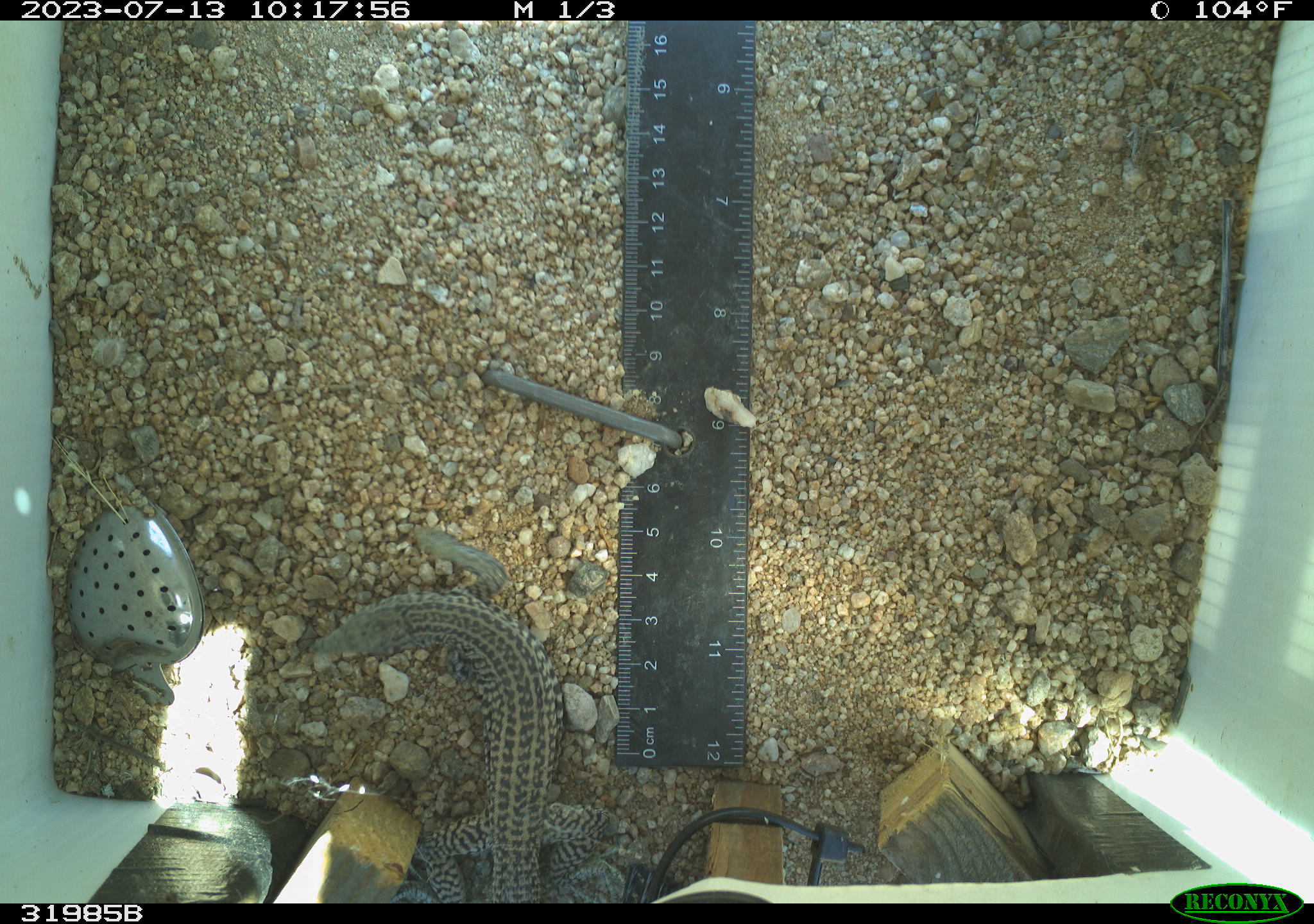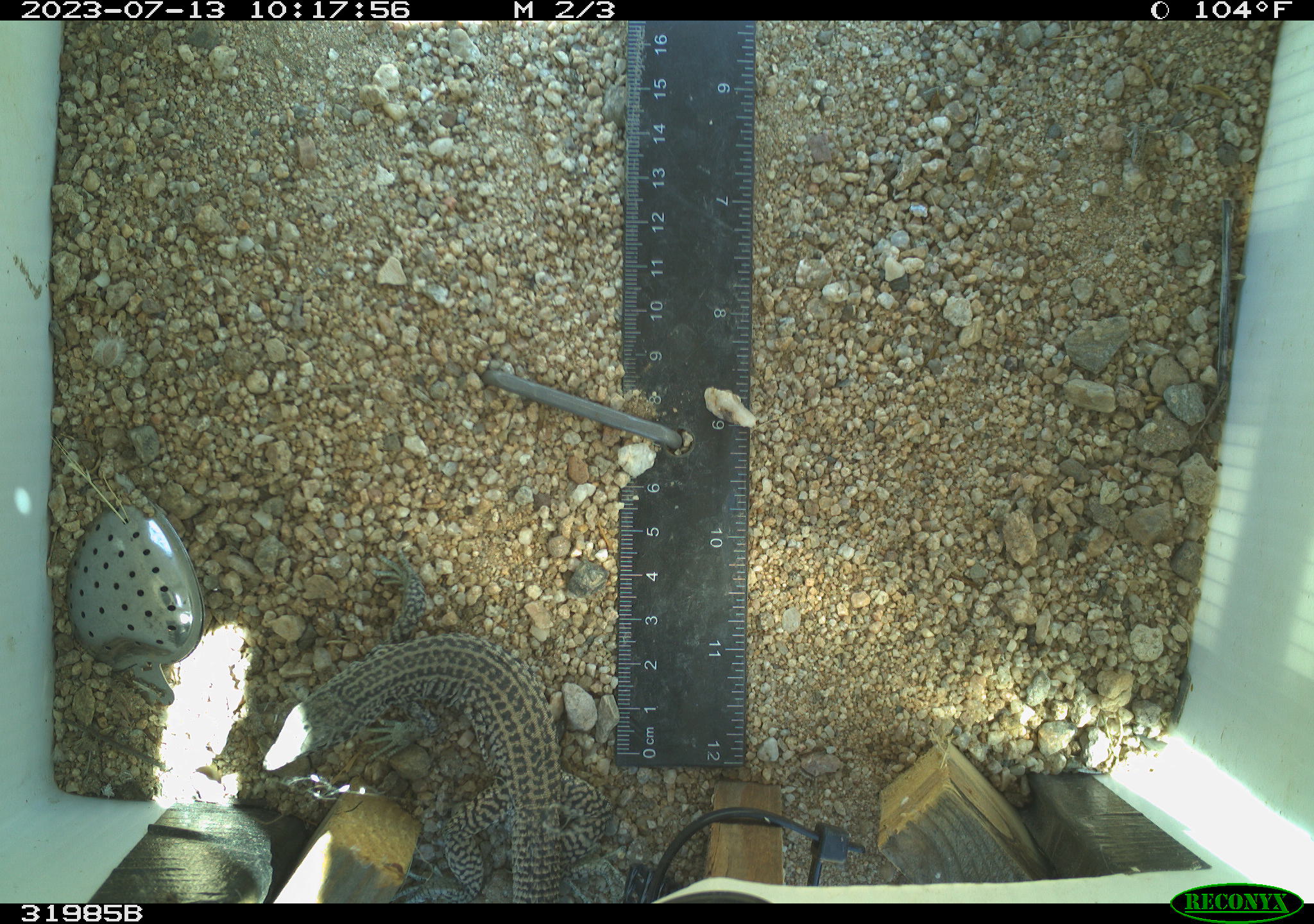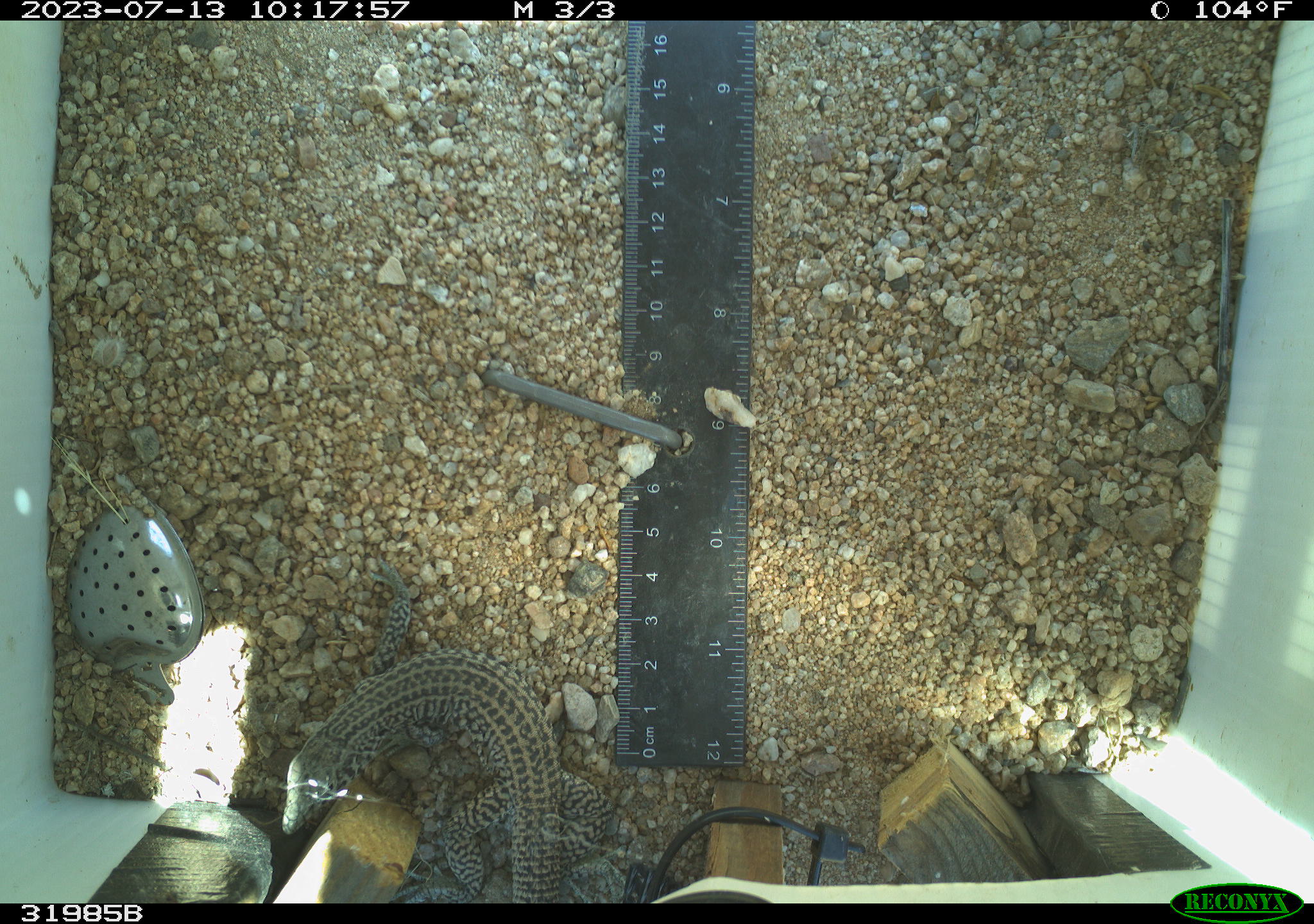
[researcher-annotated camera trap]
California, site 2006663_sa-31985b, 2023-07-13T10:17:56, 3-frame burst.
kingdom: Animalia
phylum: Chordata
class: Reptilia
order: Squamata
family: Teiidae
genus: Aspidoscelis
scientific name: Aspidoscelis tigris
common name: western whiptail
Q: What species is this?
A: Western whiptail (Aspidoscelis tigris).